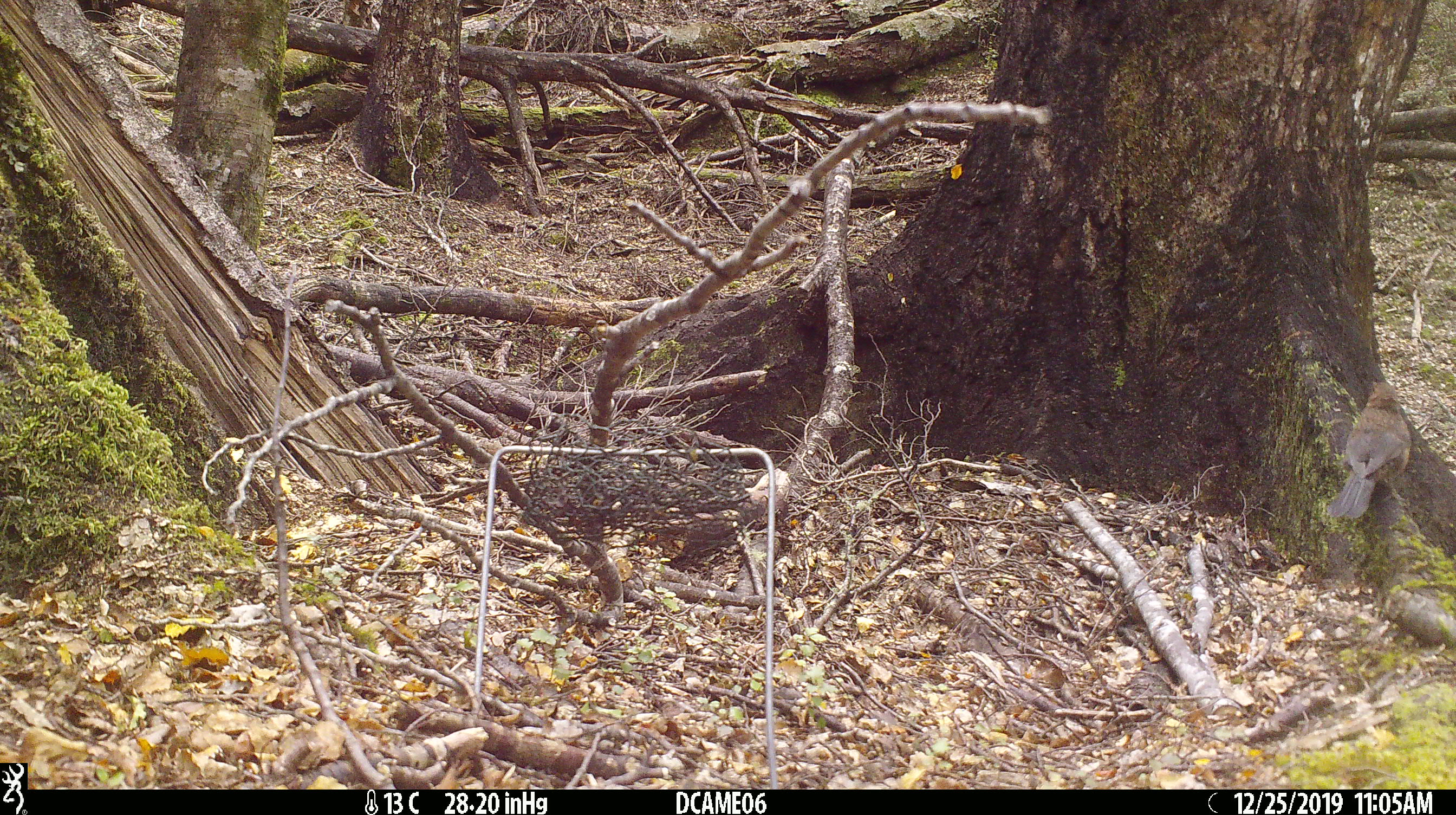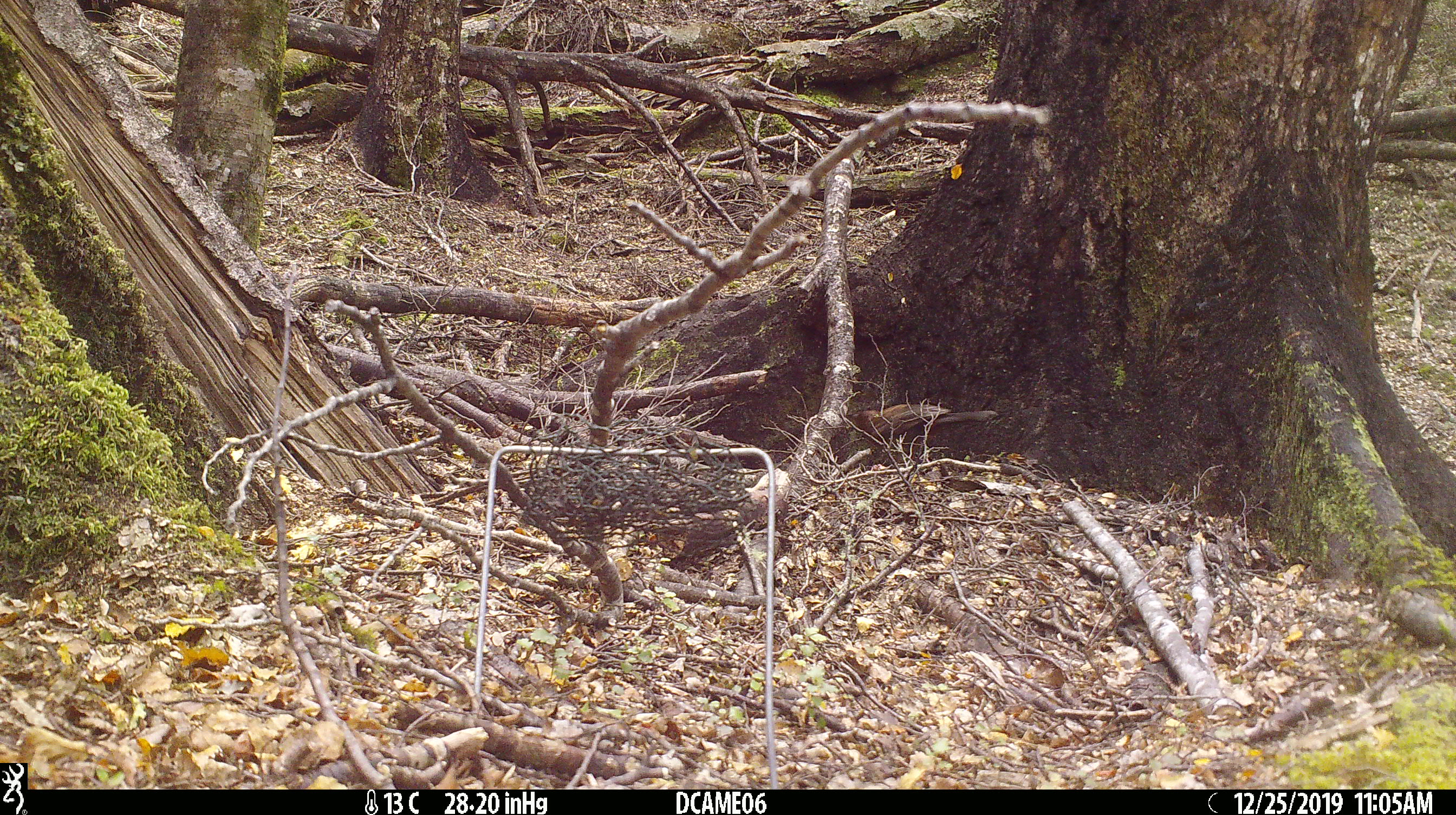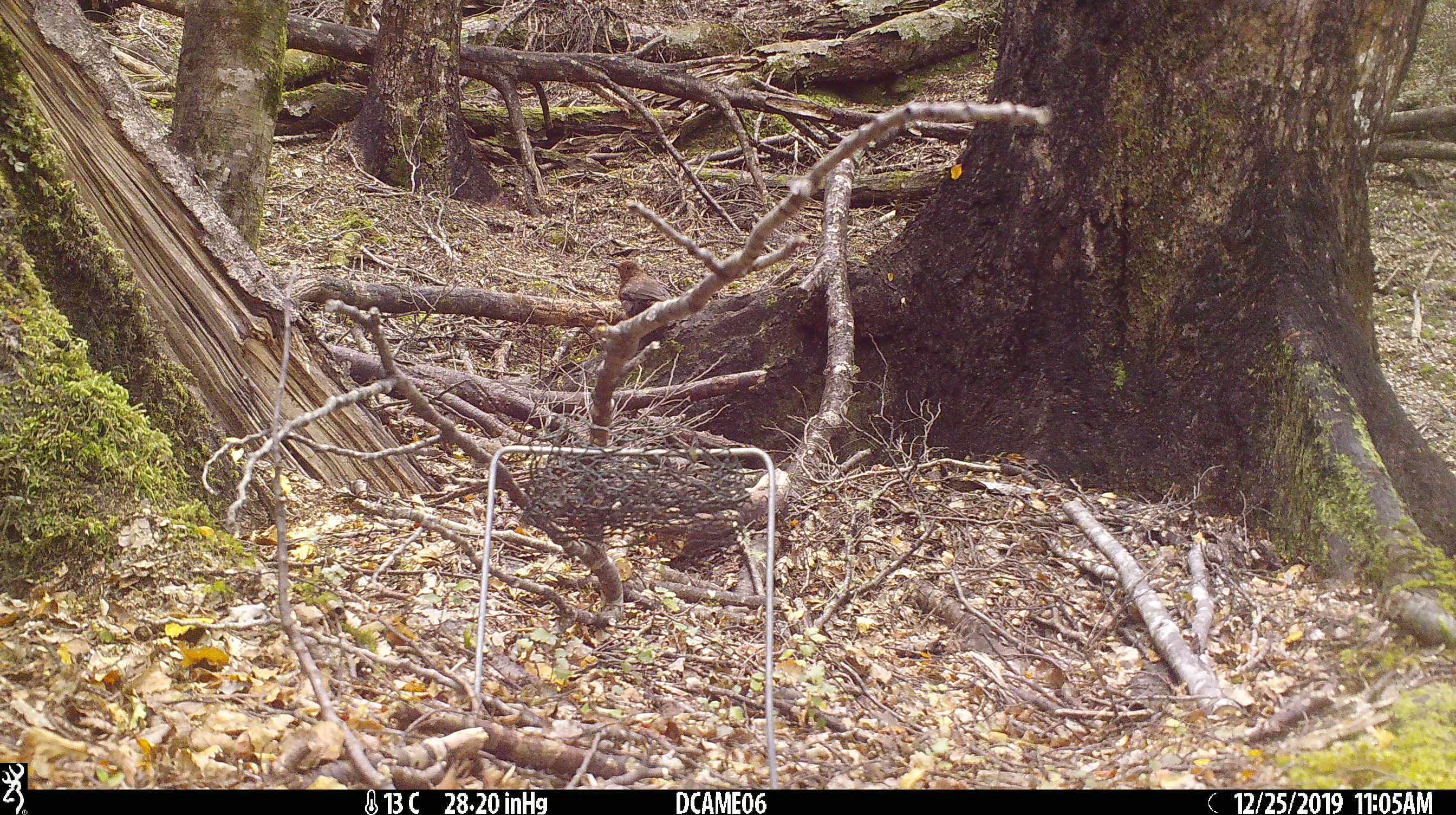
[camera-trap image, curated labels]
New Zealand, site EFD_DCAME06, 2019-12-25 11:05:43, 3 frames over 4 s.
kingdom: Animalia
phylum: Chordata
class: Aves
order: Passeriformes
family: Turdidae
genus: Turdus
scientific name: Turdus merula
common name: eurasian blackbird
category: blackbird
Blackbird (eurasian blackbird) (Turdus merula).